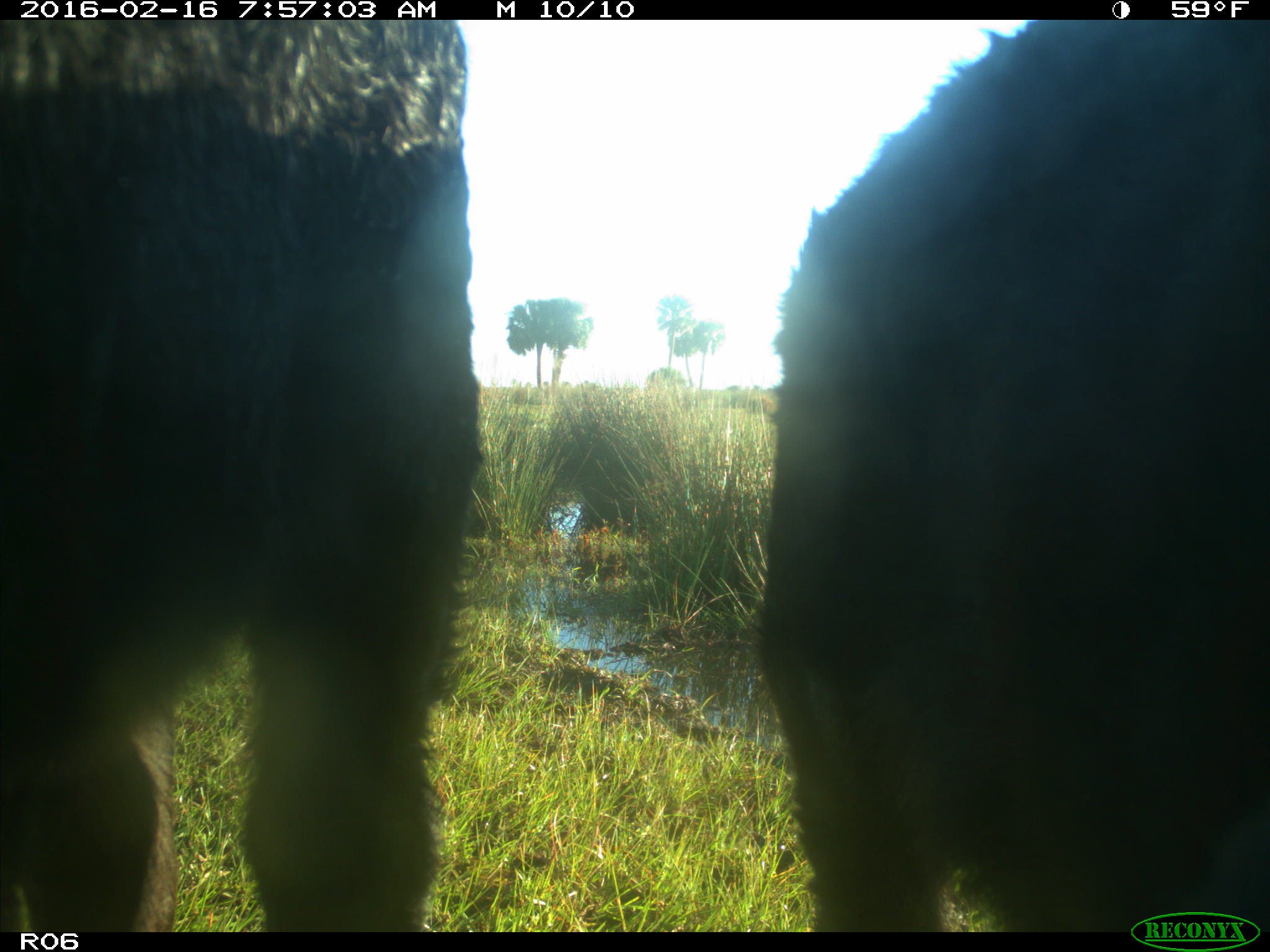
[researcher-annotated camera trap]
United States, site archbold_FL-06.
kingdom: Animalia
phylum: Chordata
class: Mammalia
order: Artiodactyla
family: Bovidae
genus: Bos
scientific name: Bos taurus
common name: domestic cow